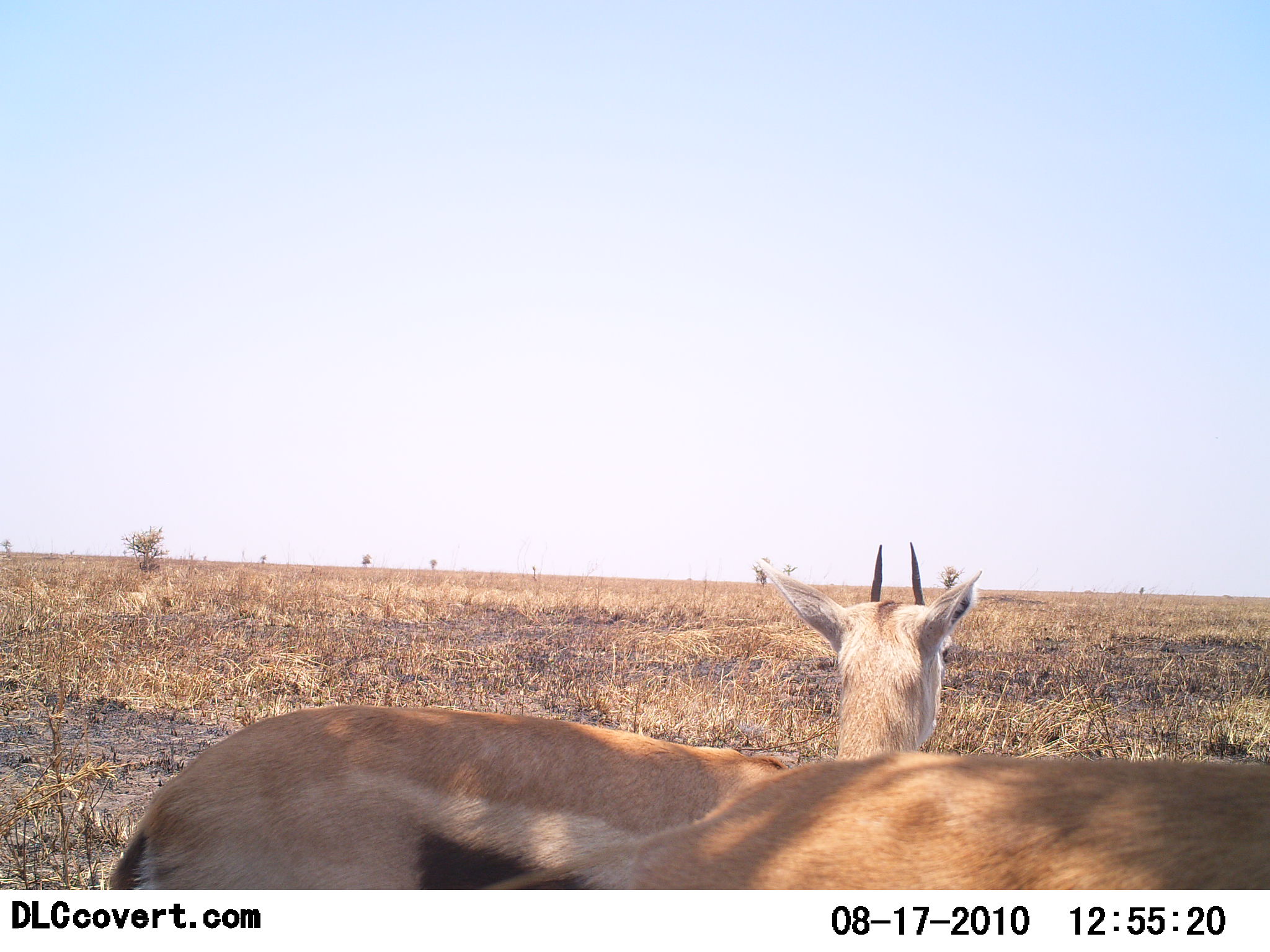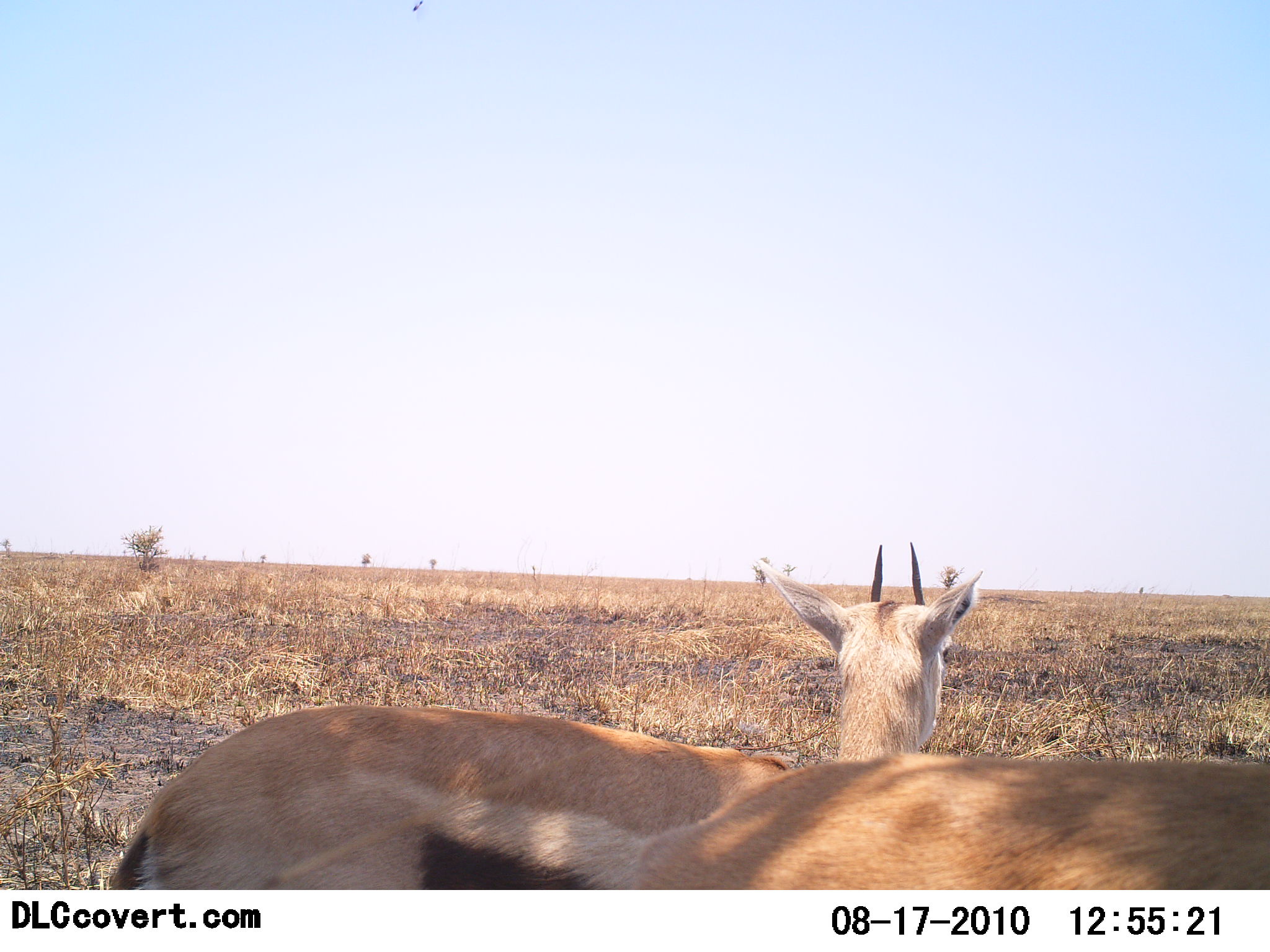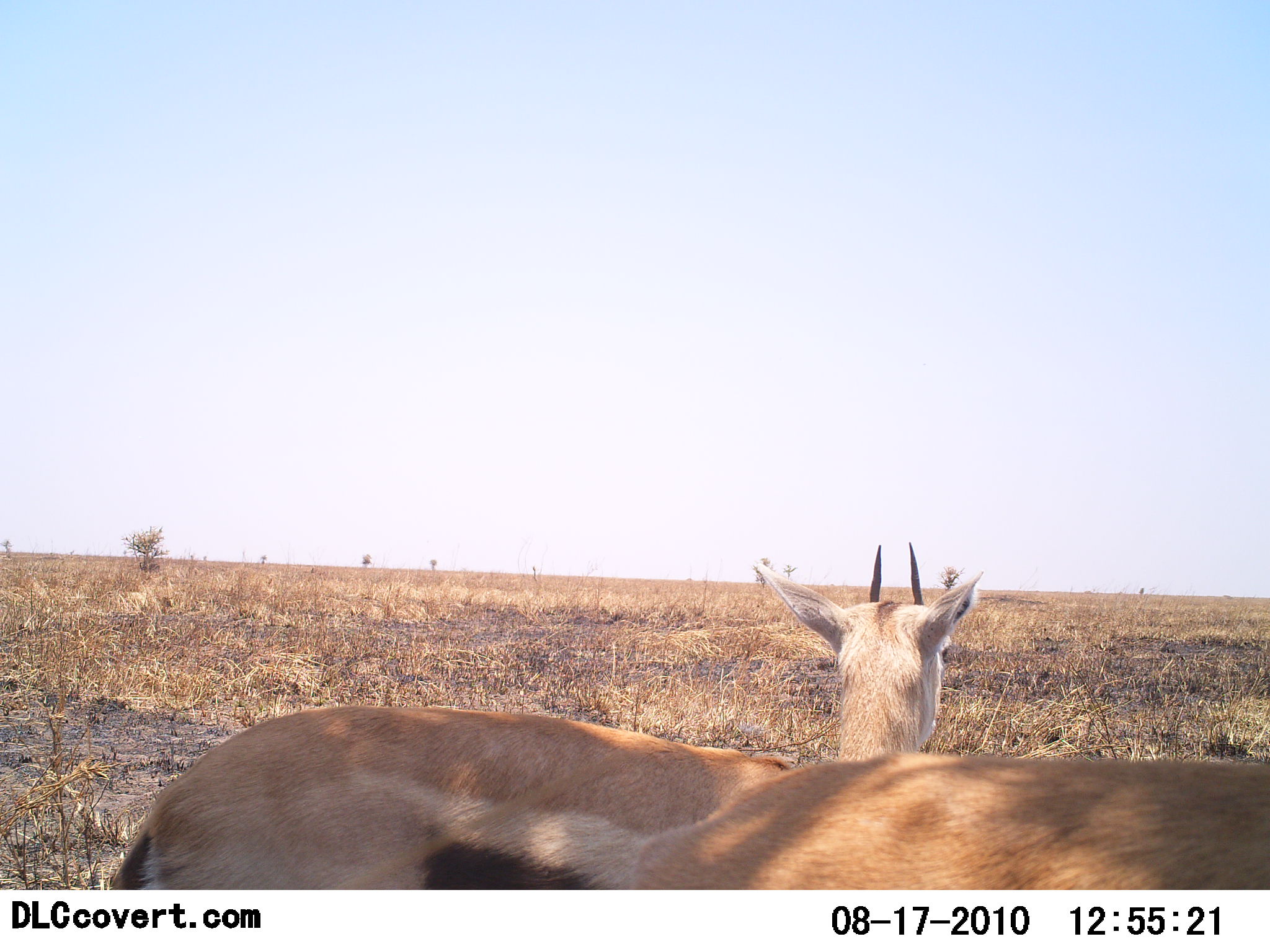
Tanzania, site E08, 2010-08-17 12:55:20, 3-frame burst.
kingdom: Animalia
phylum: Chordata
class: Mammalia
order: Artiodactyla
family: Bovidae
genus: Eudorcas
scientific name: Eudorcas thomsonii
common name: thomson's gazelle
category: gazellethomsons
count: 2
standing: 92%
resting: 8%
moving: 0%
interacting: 0%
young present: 0%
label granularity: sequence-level